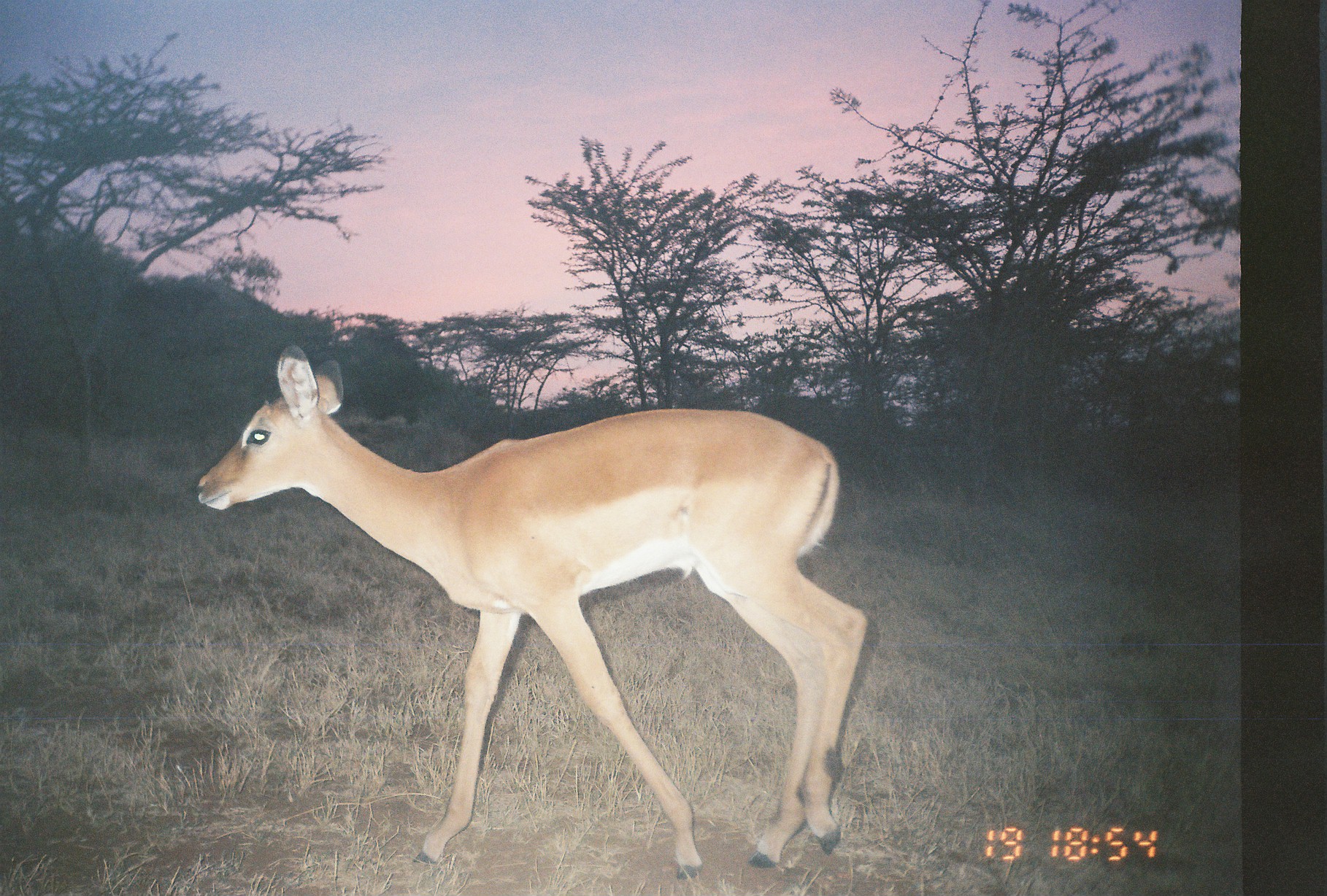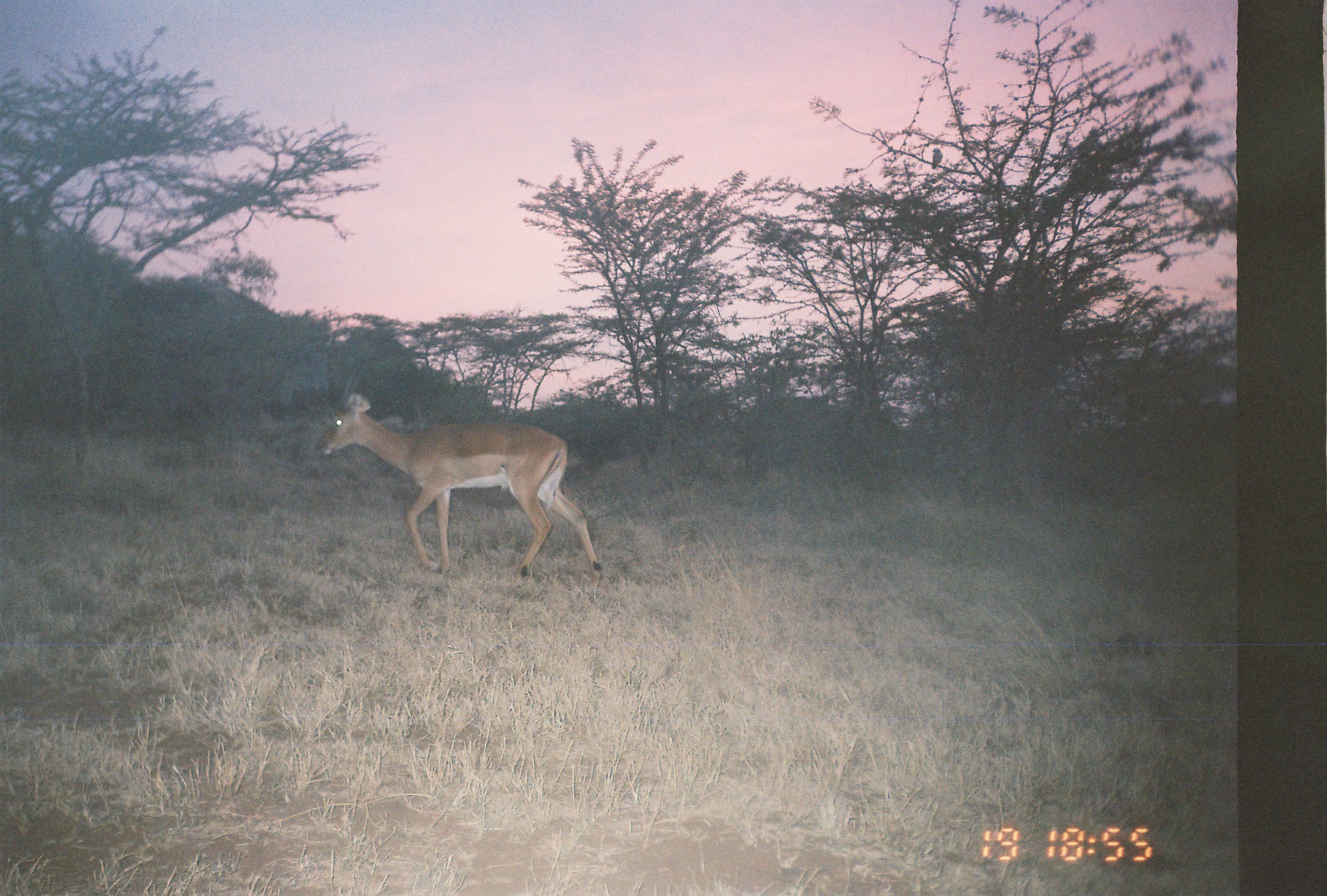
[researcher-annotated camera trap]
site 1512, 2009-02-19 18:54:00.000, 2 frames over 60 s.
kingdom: Animalia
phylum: Chordata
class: Mammalia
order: Artiodactyla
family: Bovidae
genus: Aepyceros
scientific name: Aepyceros melampus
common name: impala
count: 1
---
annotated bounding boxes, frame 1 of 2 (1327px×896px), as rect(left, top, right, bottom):
aepyceros melampus: rect(194, 341, 869, 882)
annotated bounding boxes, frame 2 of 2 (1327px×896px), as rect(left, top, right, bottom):
aepyceros melampus: rect(314, 360, 602, 595)